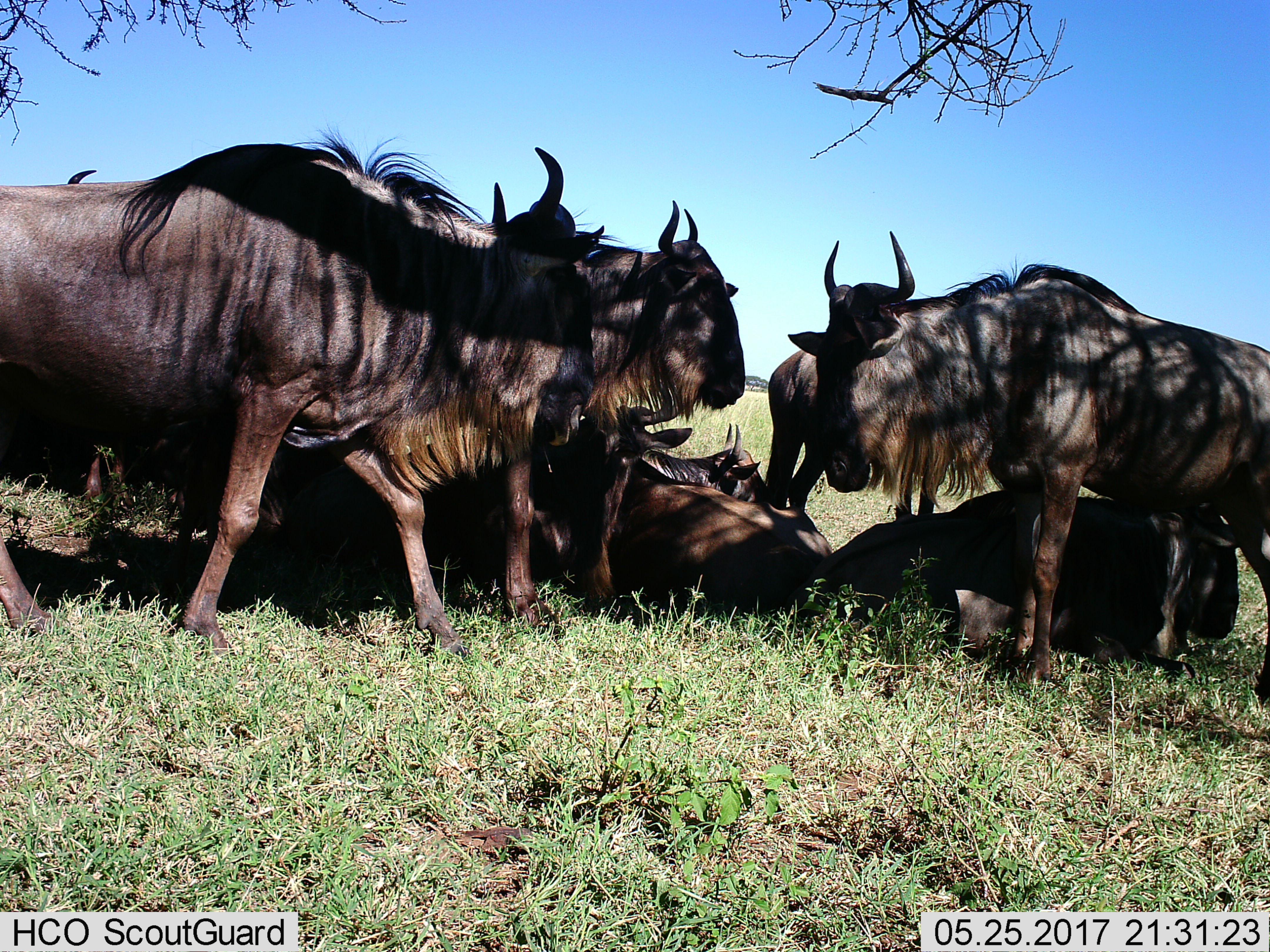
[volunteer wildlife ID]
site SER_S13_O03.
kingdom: Animalia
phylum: Chordata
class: Mammalia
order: Artiodactyla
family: Bovidae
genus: Connochaetes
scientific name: Connochaetes taurinus taurinus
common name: blue wildebeest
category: wildebeestblue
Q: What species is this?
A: Wildebeestblue (blue wildebeest) (Connochaetes taurinus taurinus).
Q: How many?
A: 8.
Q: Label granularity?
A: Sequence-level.